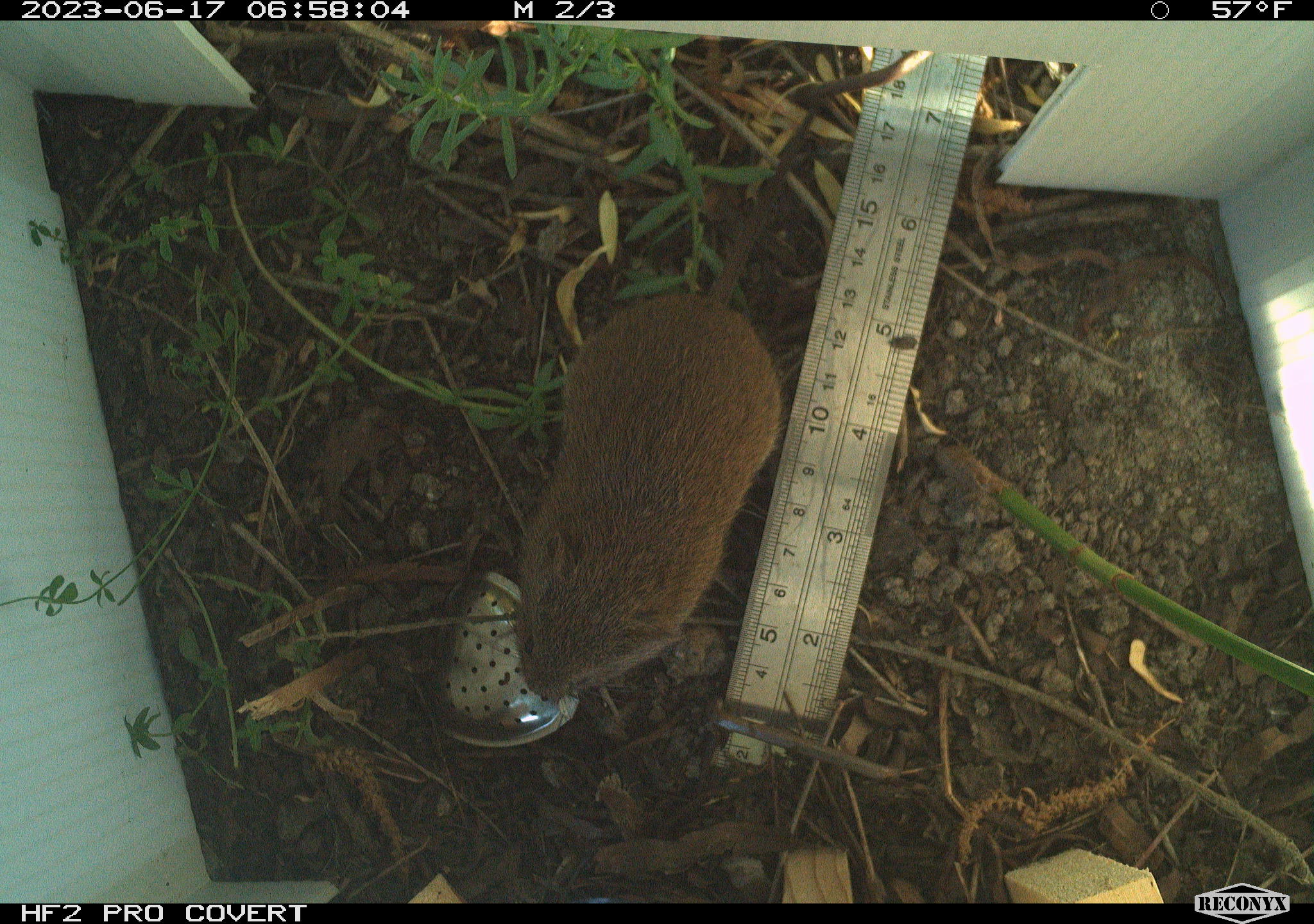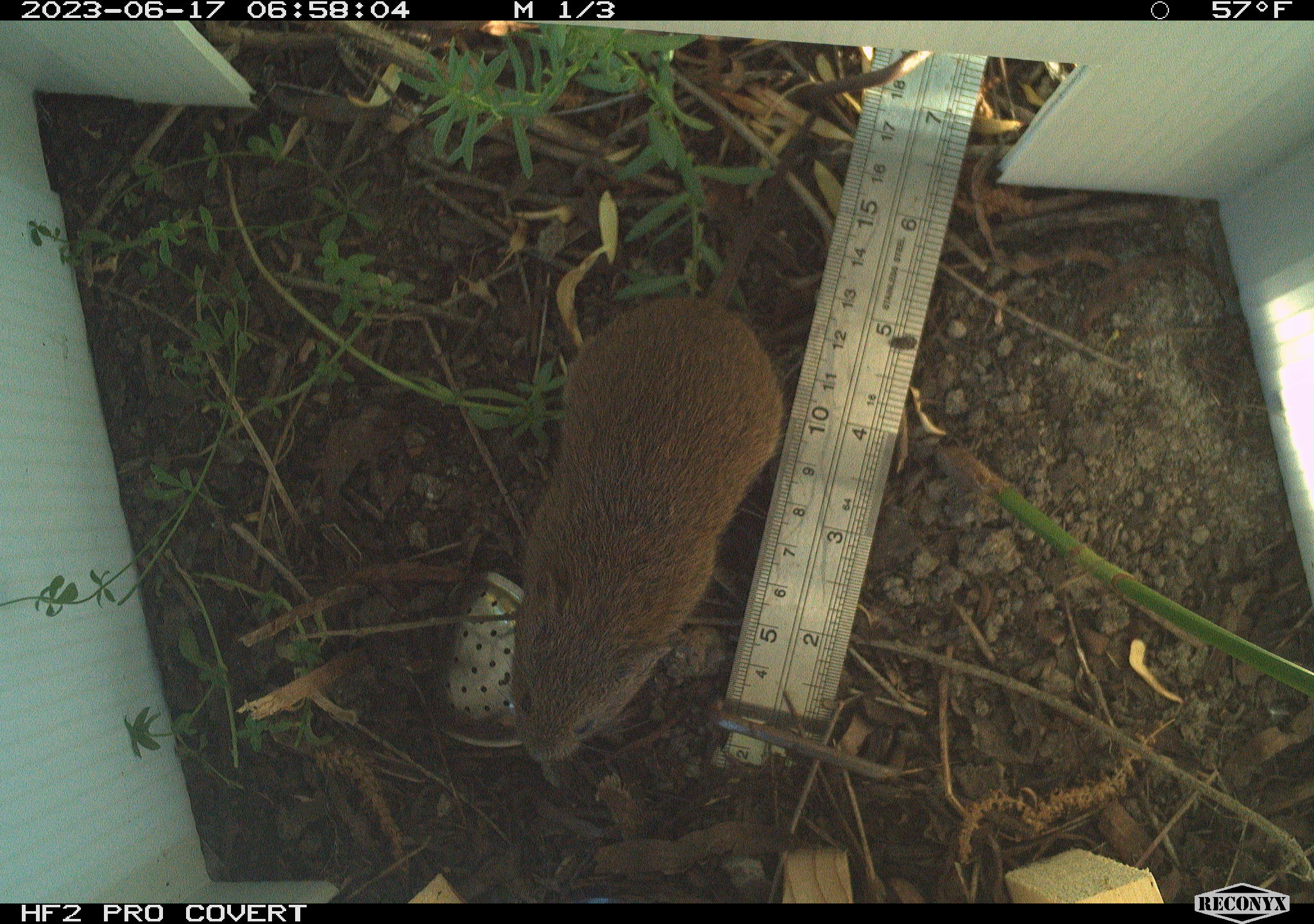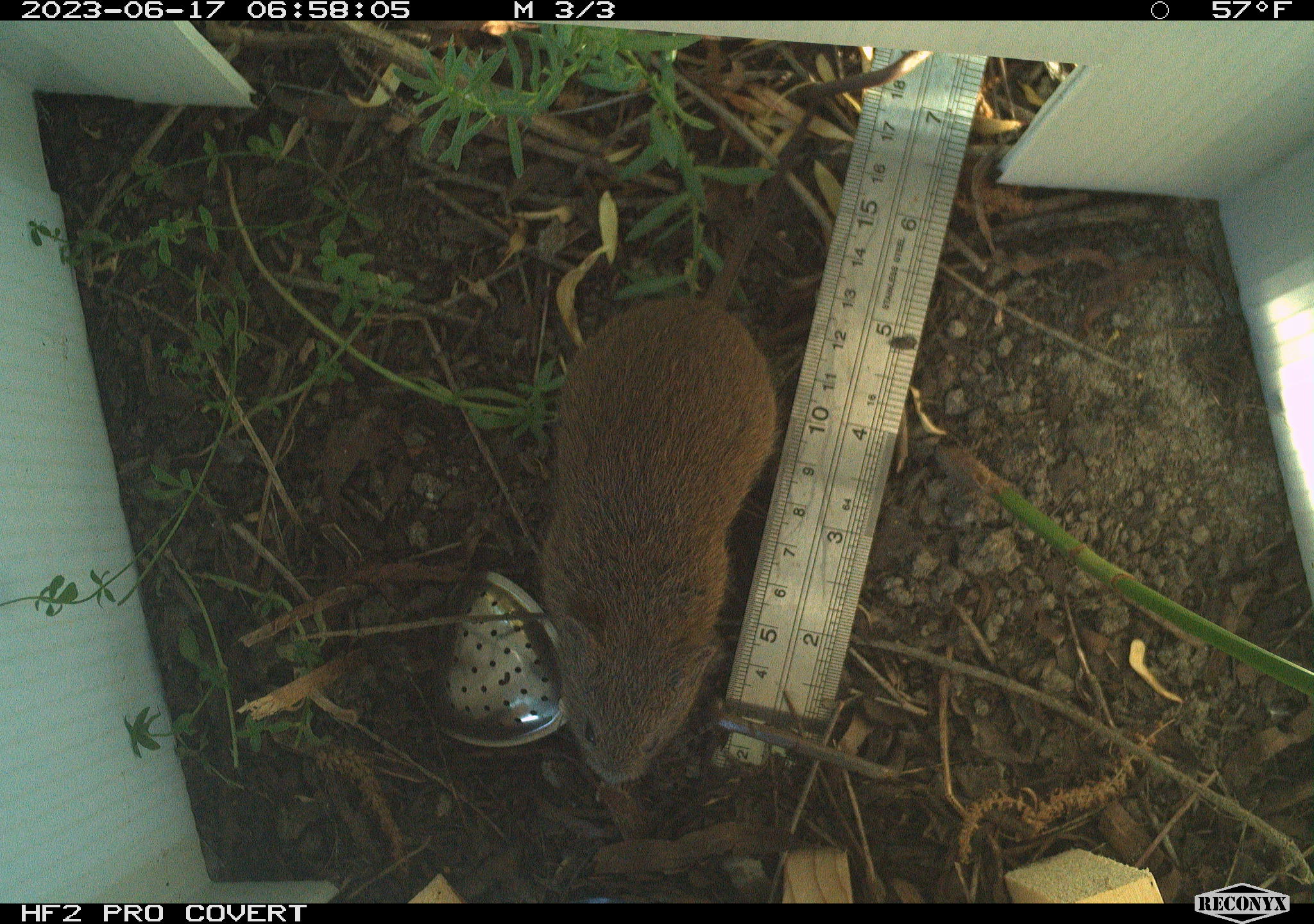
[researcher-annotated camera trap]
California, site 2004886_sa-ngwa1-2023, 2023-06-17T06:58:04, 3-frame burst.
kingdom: Animalia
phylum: Chordata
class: Mammalia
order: Rodentia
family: Cricetidae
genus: Microtus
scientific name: Microtus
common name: meadow vole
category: microtus species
Microtus species (meadow vole) (Microtus).